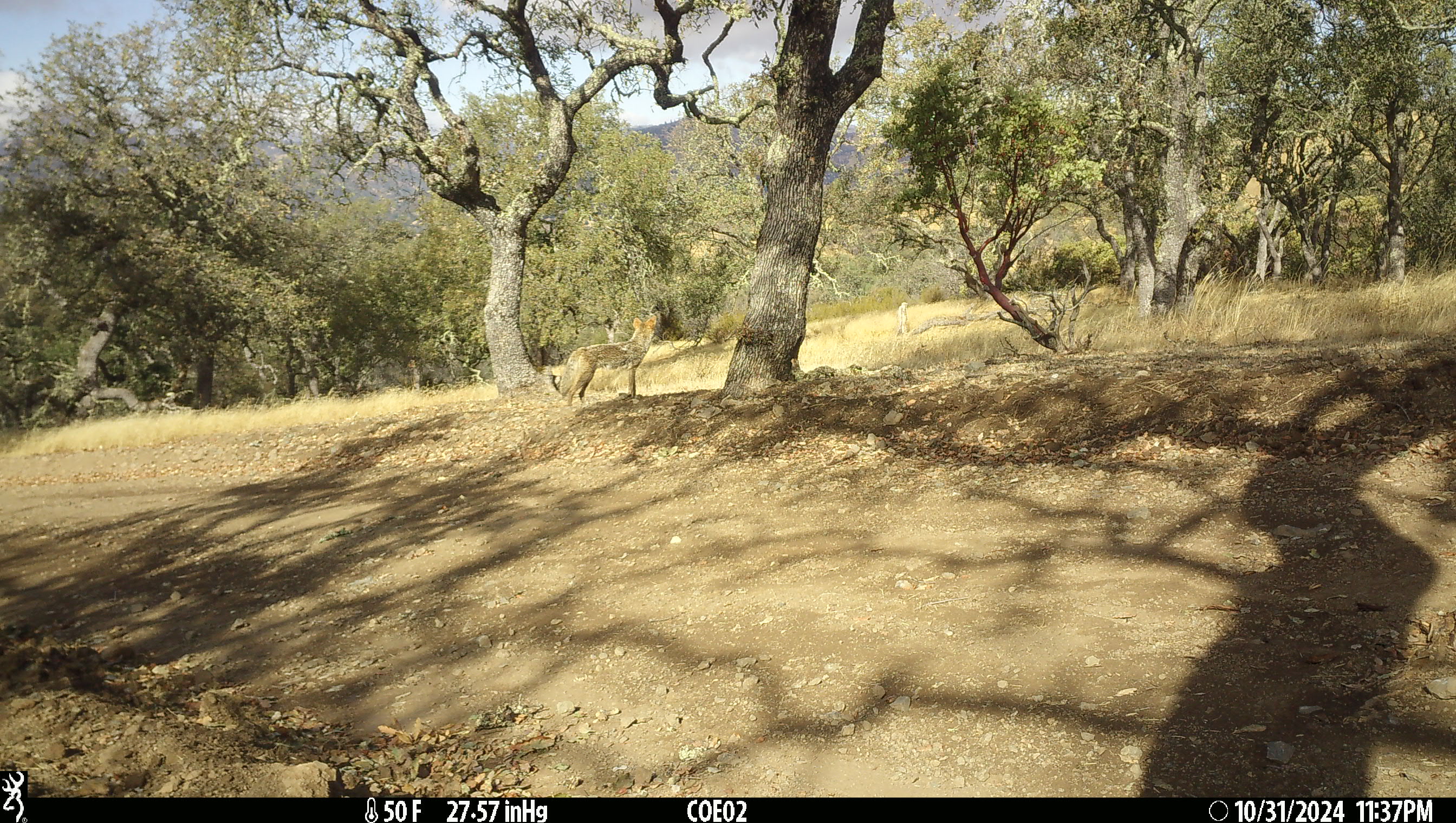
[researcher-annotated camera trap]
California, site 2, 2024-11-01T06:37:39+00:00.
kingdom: Animalia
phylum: Chordata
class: Mammalia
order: Carnivora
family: Canidae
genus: Canis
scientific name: Canis latrans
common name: coyote